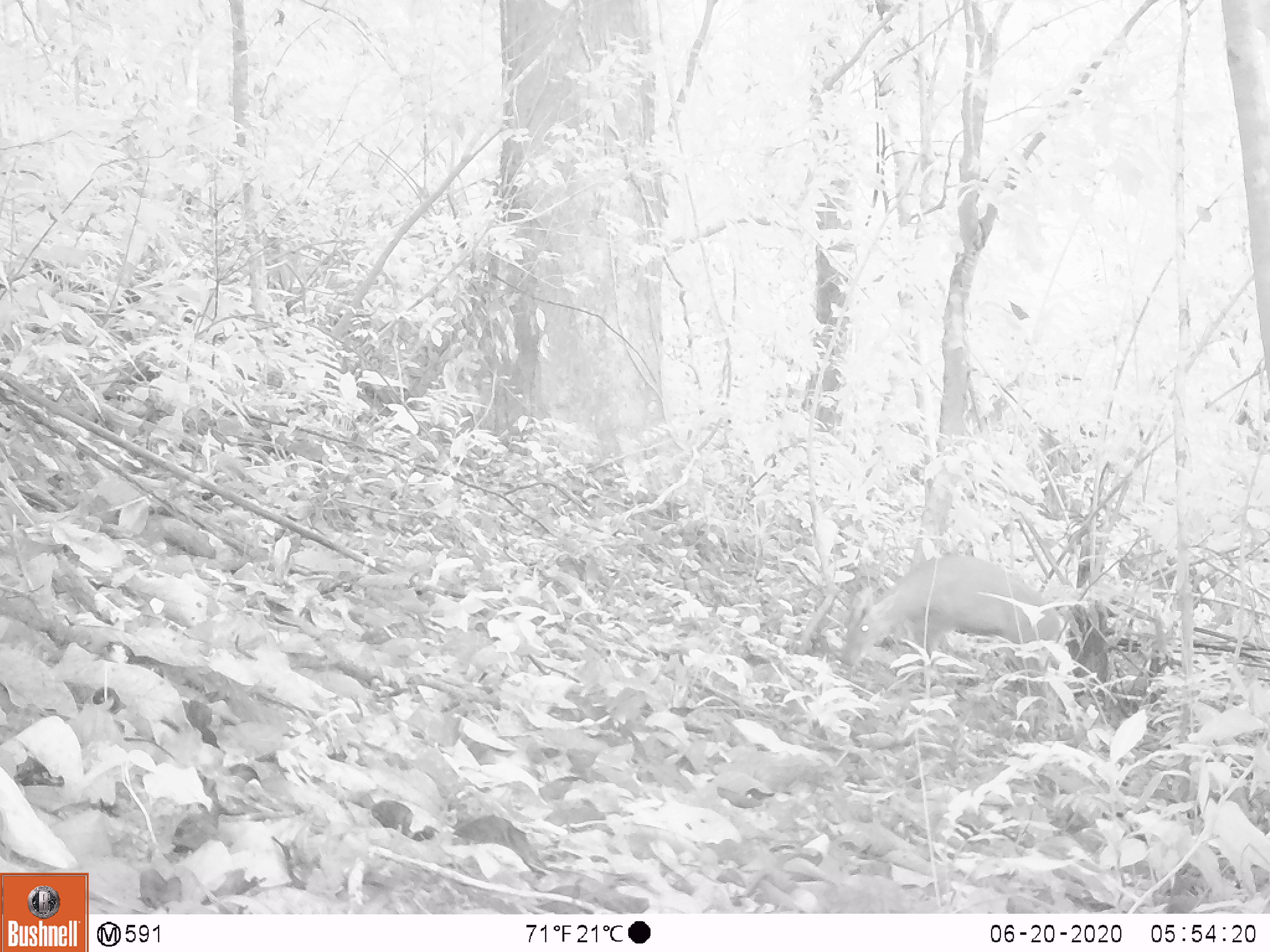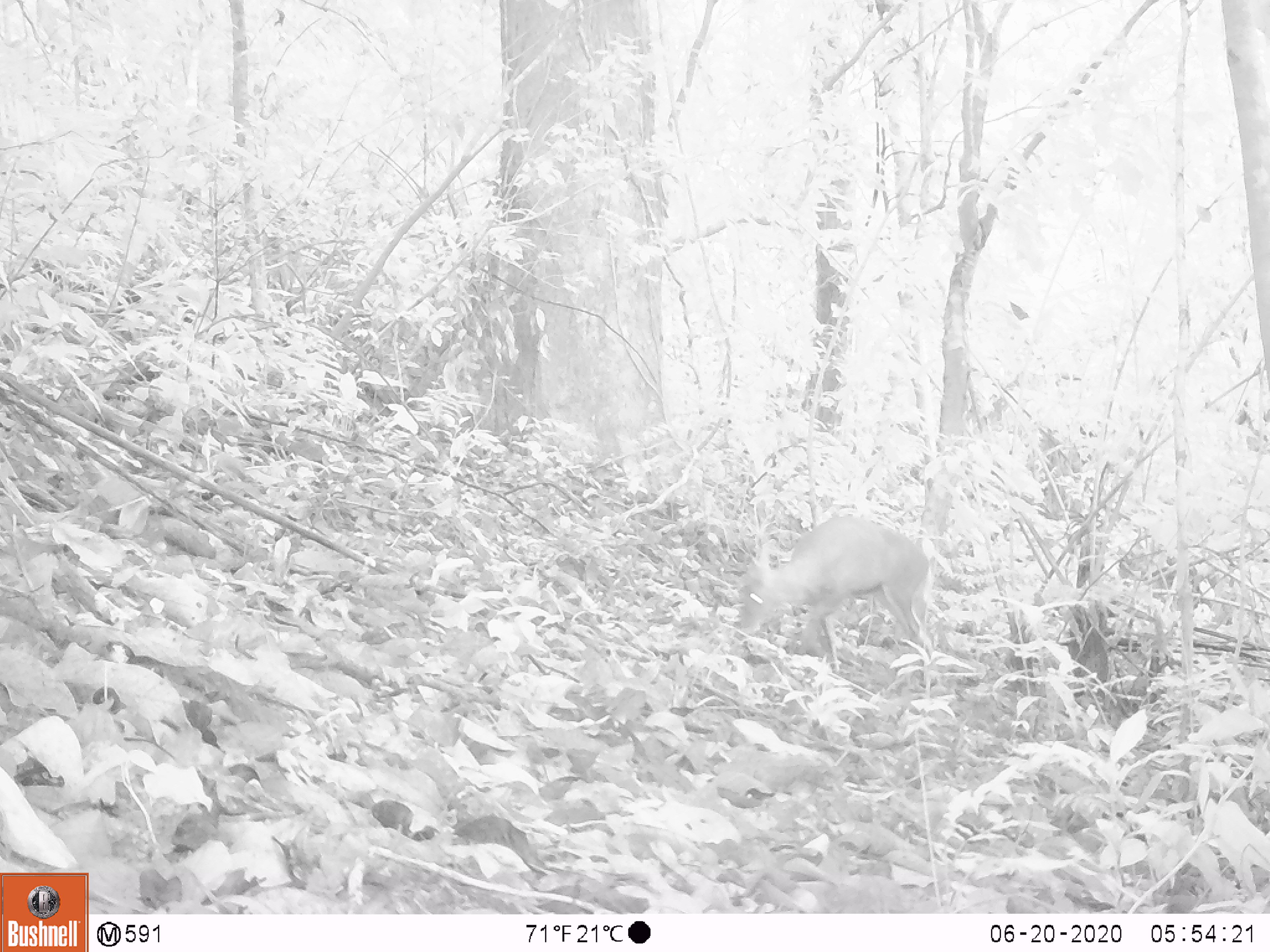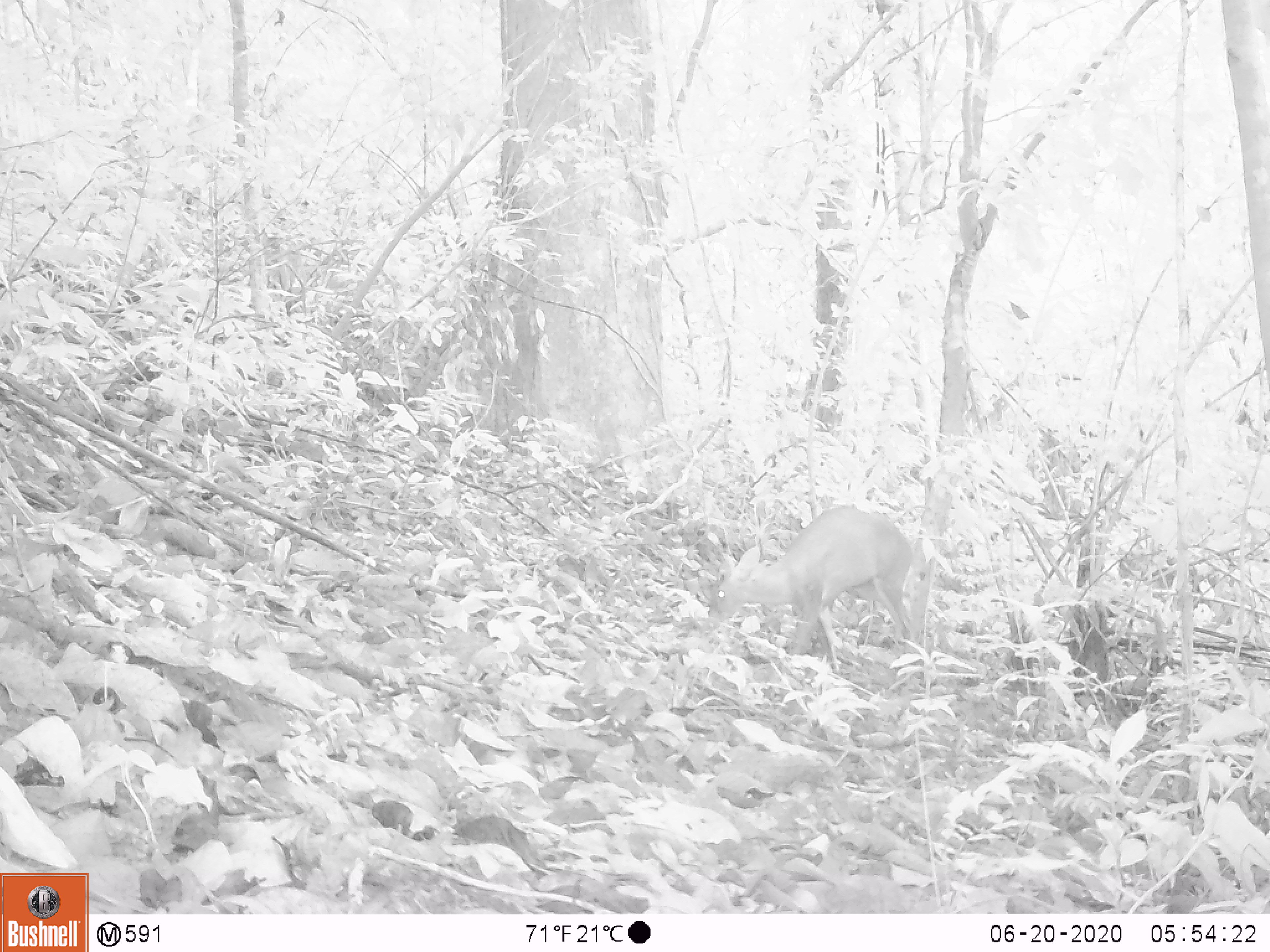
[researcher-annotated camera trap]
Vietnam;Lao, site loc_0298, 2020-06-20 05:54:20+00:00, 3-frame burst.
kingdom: Animalia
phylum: Chordata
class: Mammalia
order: Artiodactyla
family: Cervidae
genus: Muntiacus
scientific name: Muntiacus rooseveltorum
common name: roosevelt's muntjac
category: roosevelts muntjac group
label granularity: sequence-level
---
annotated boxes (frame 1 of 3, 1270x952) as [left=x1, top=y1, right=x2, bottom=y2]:
roosevelts muntjac group: [left=839, top=549, right=1061, bottom=664]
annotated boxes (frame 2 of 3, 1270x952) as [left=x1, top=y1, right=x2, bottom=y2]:
roosevelts muntjac group: [left=739, top=516, right=930, bottom=660]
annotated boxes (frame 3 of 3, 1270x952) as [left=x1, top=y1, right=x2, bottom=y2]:
roosevelts muntjac group: [left=707, top=505, right=914, bottom=655]